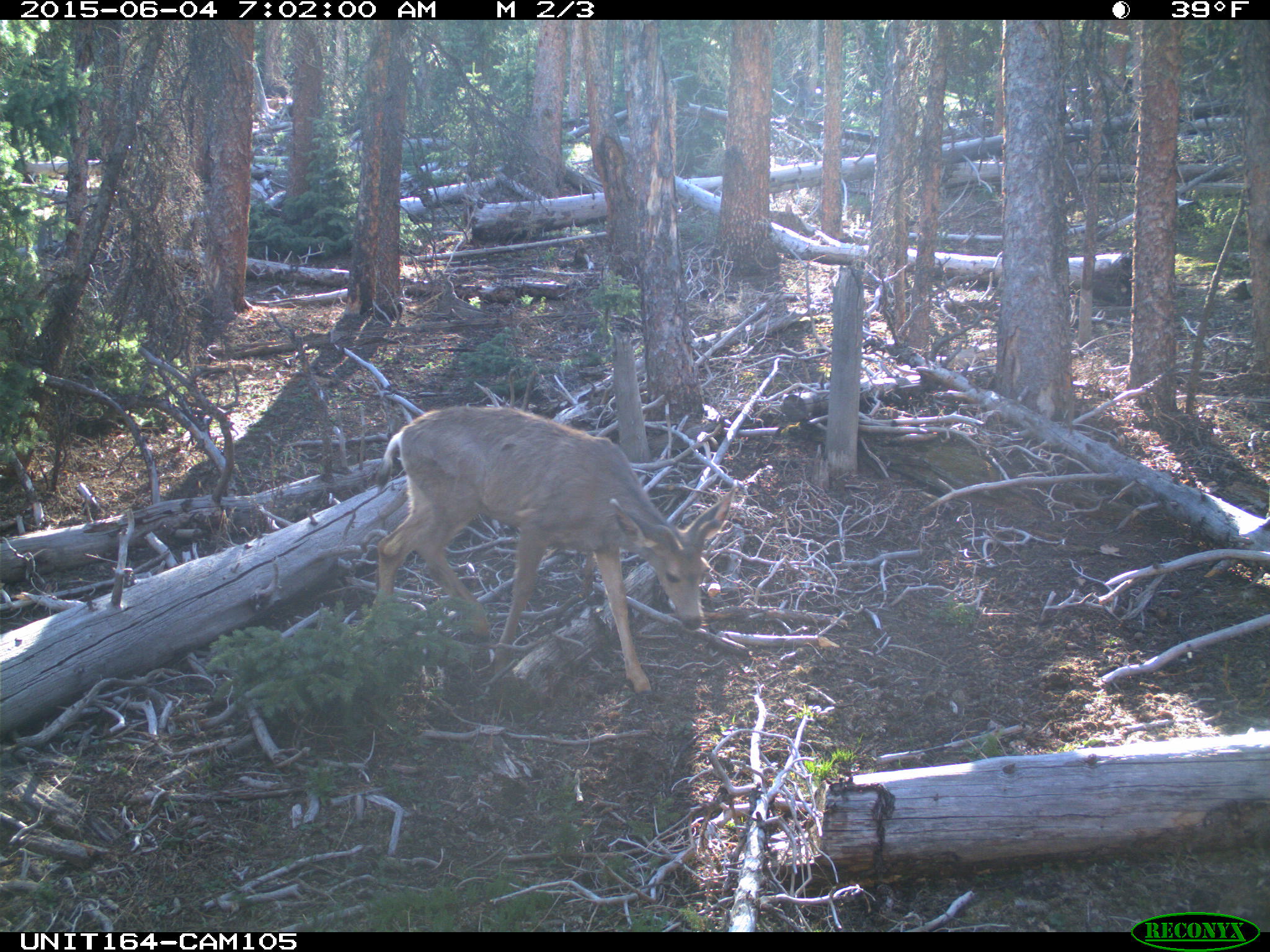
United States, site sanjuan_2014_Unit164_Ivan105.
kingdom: Animalia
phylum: Chordata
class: Mammalia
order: Artiodactyla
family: Cervidae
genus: Odocoileus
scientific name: Odocoileus hemionus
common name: mule deer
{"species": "Odocoileus hemionus (mule deer)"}